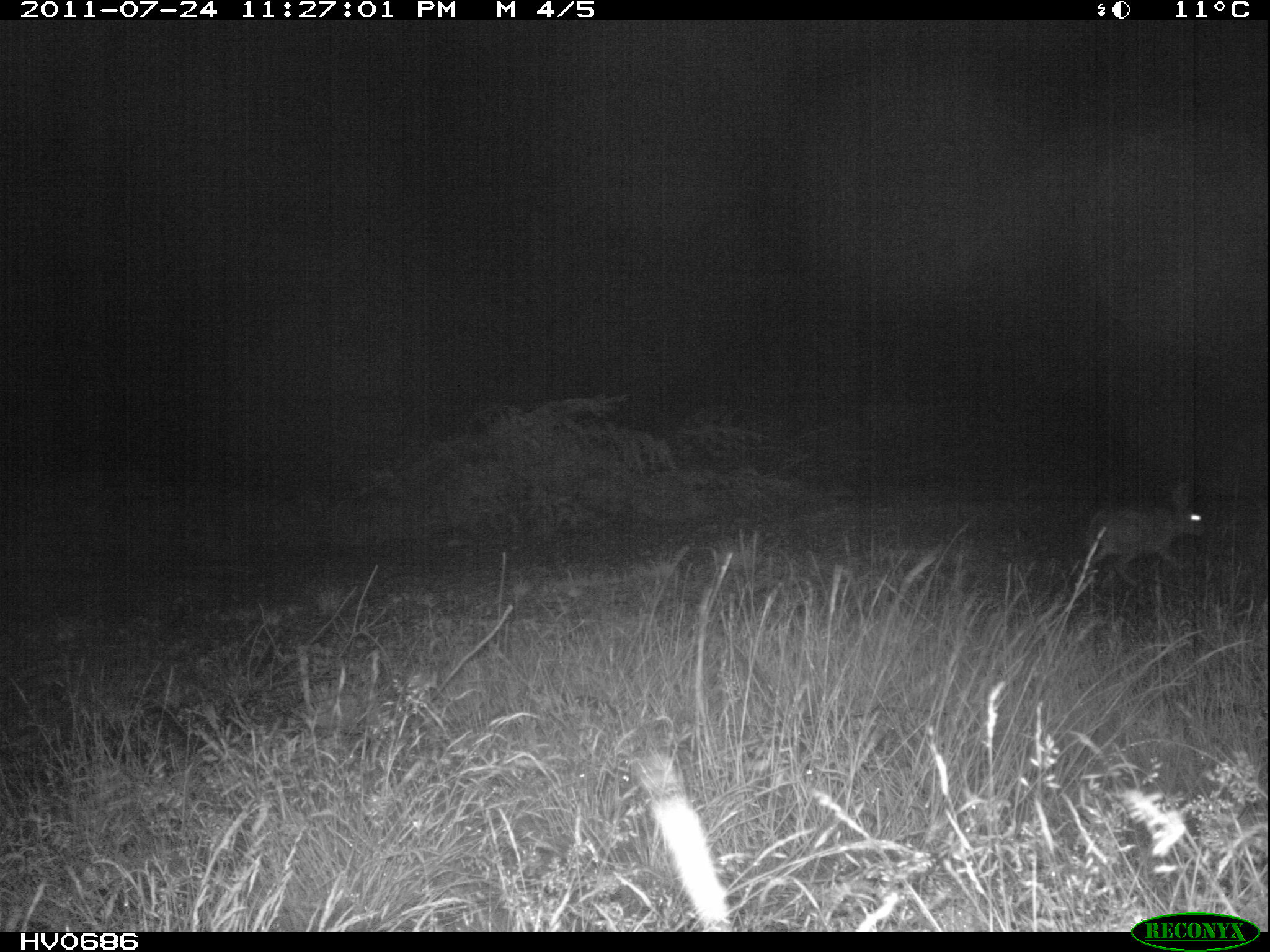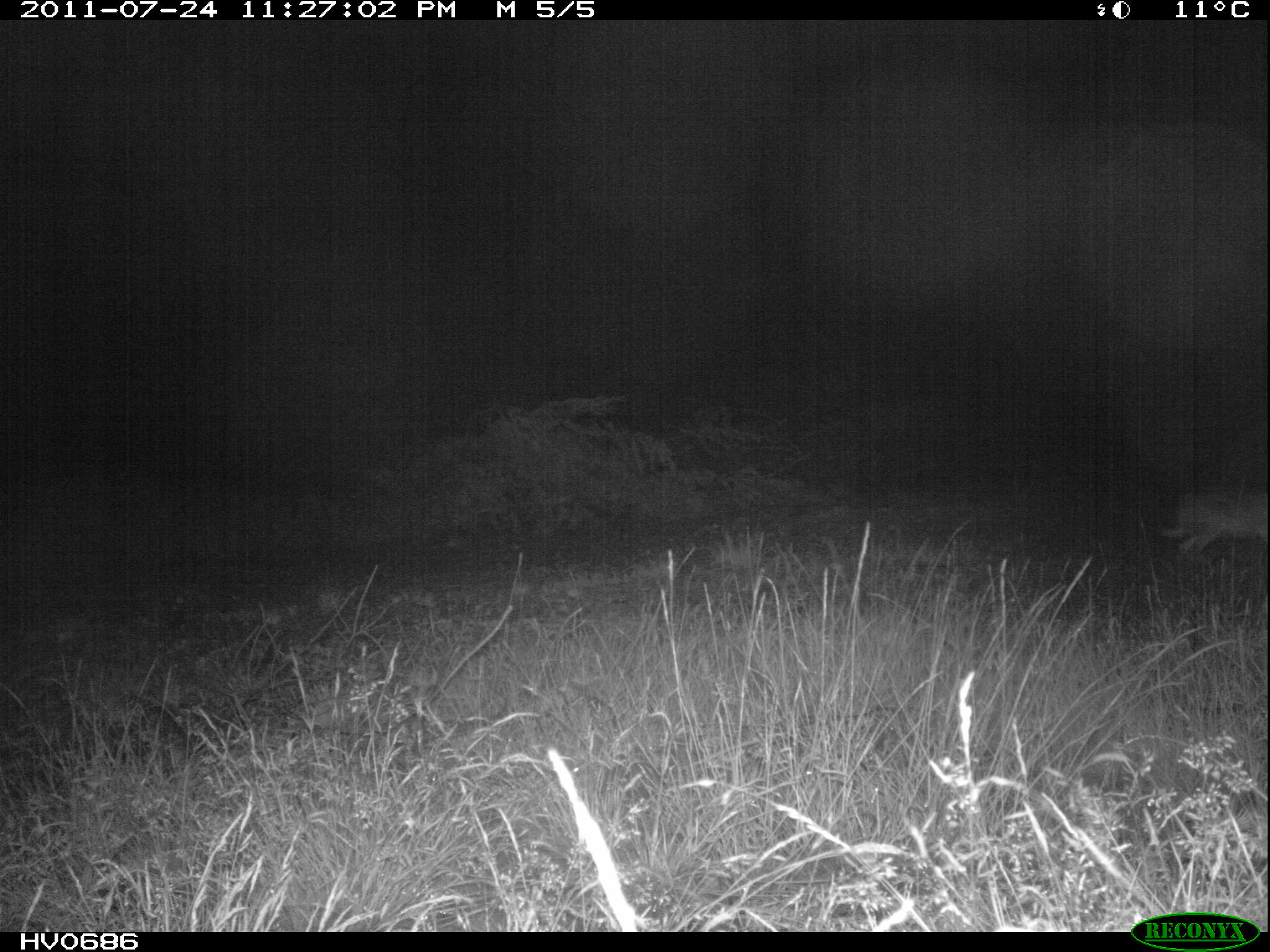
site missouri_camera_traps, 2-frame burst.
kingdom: Animalia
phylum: Chordata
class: Mammalia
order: Lagomorpha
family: Leporidae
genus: Lepus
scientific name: Lepus europaeus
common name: european hare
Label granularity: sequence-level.